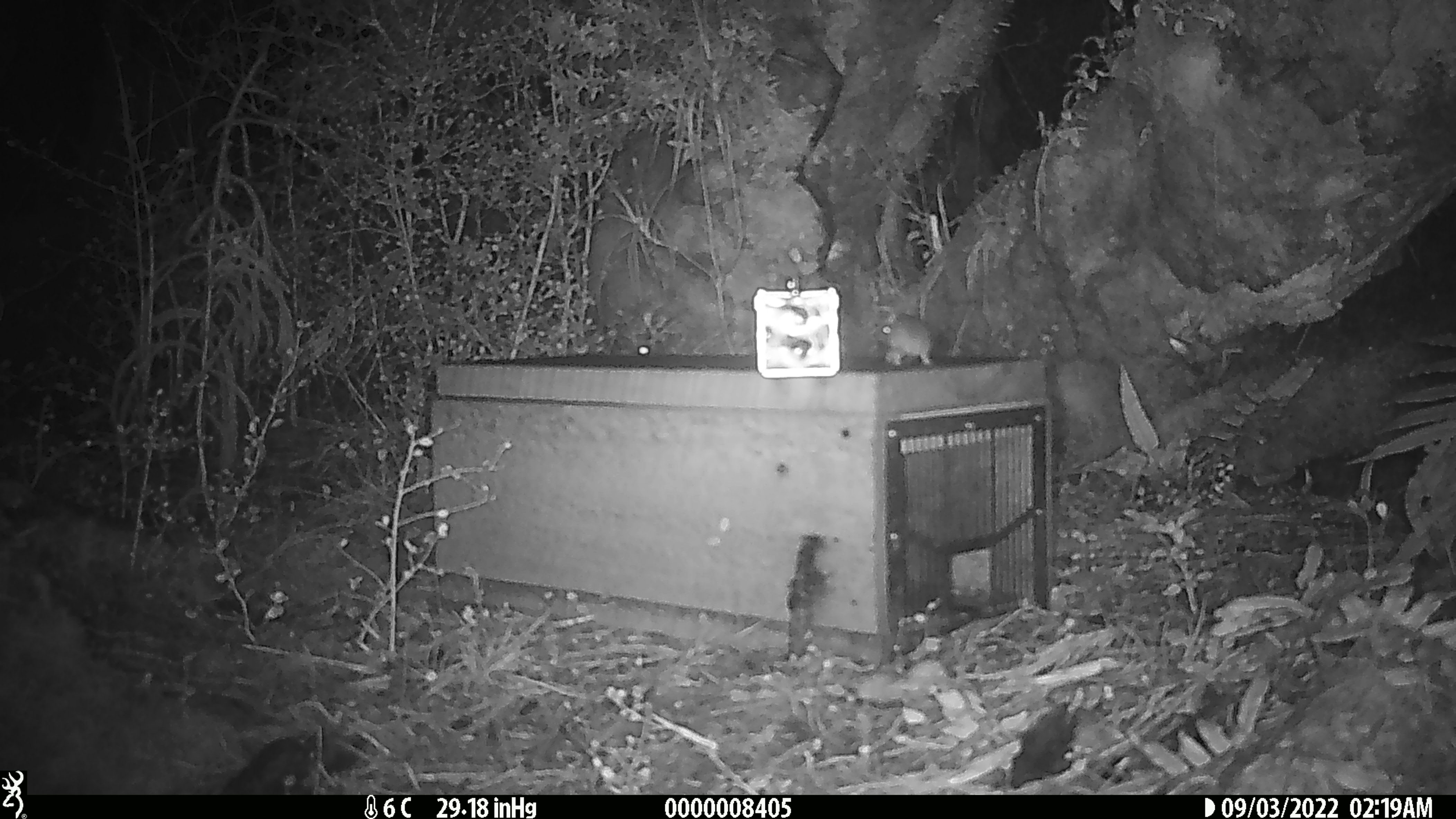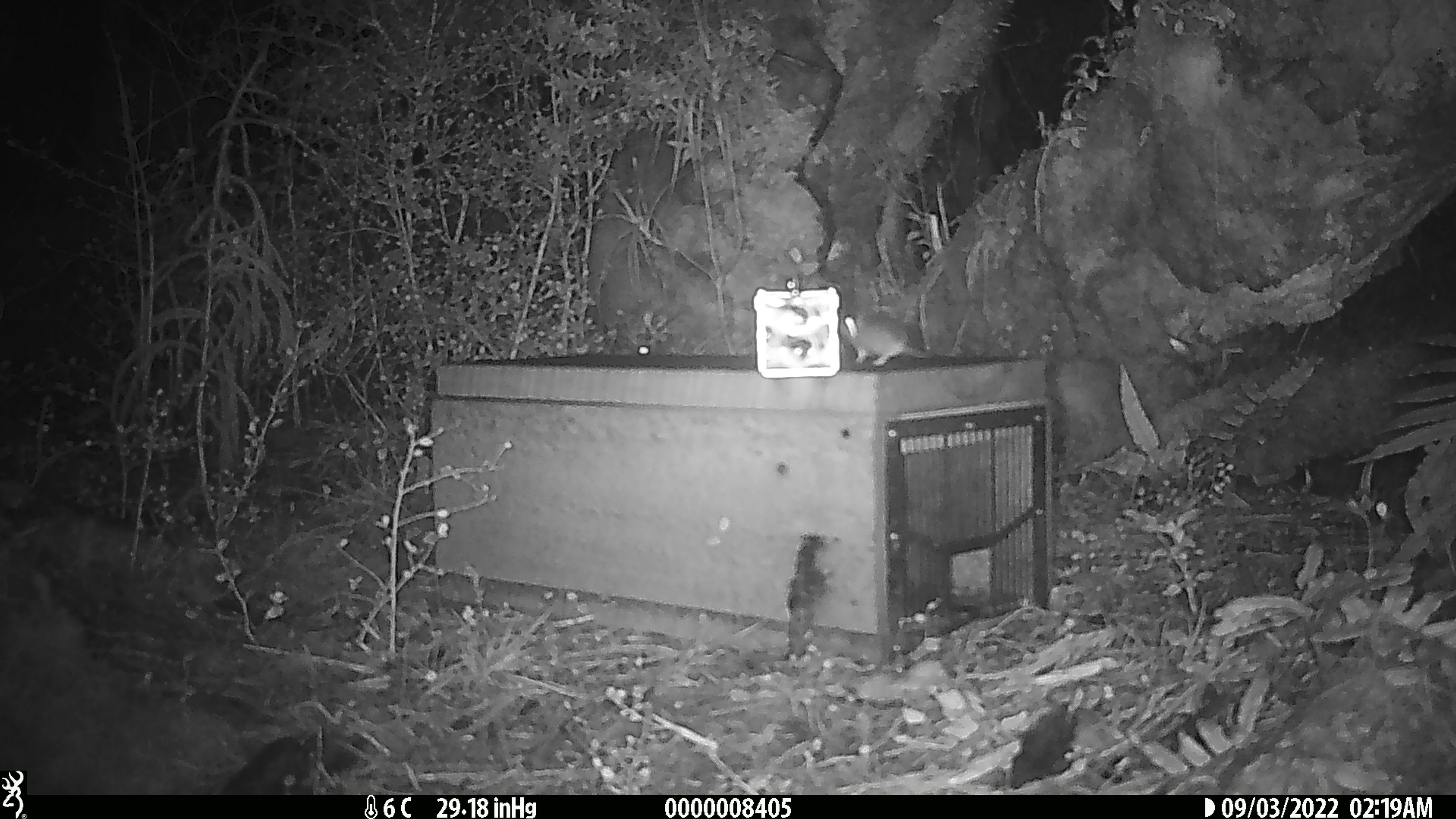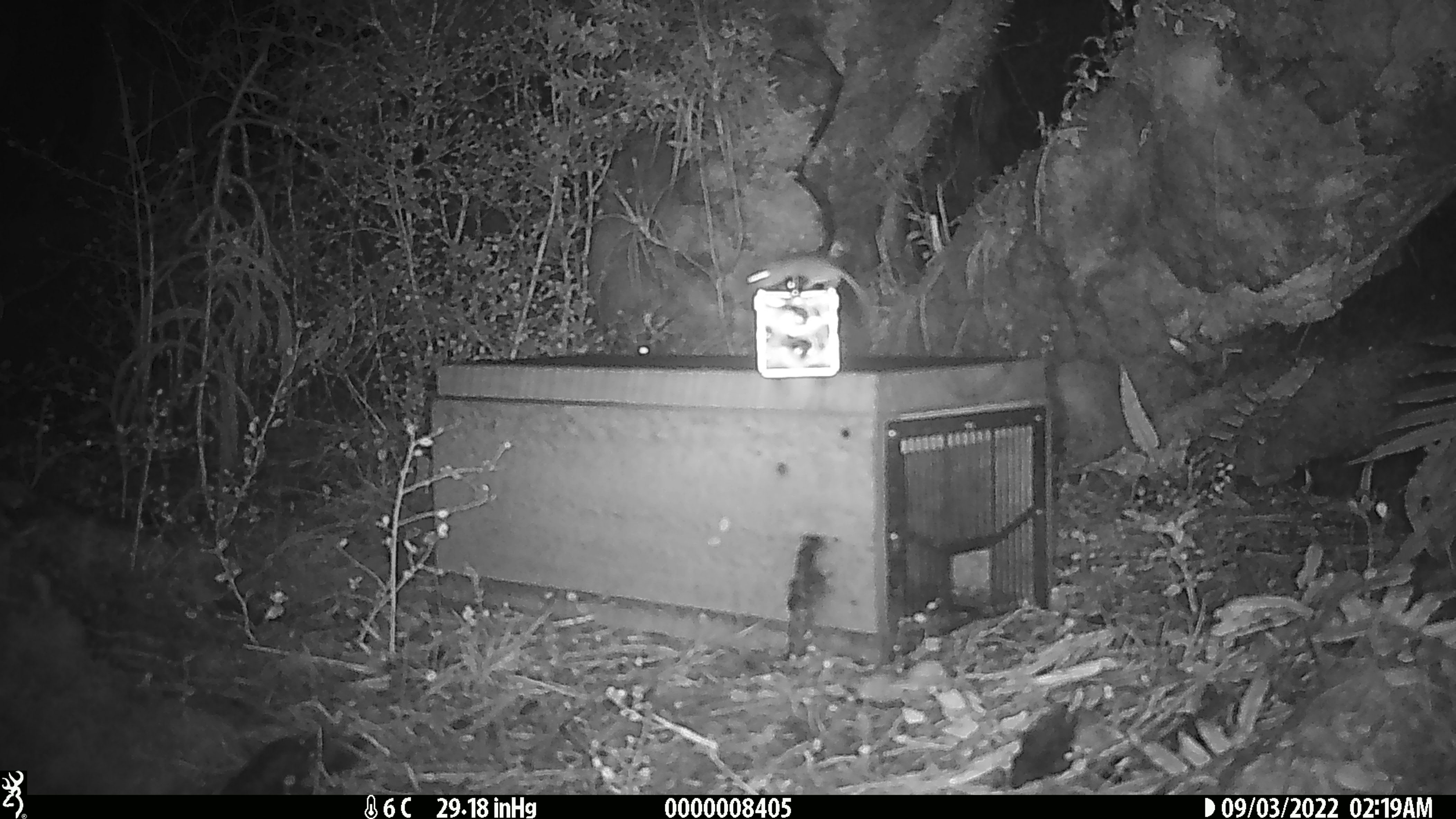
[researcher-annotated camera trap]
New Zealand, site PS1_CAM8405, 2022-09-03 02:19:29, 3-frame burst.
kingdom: Animalia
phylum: Chordata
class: Mammalia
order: Rodentia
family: Muridae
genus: Mus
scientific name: Mus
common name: mouse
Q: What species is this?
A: Mouse (Mus).